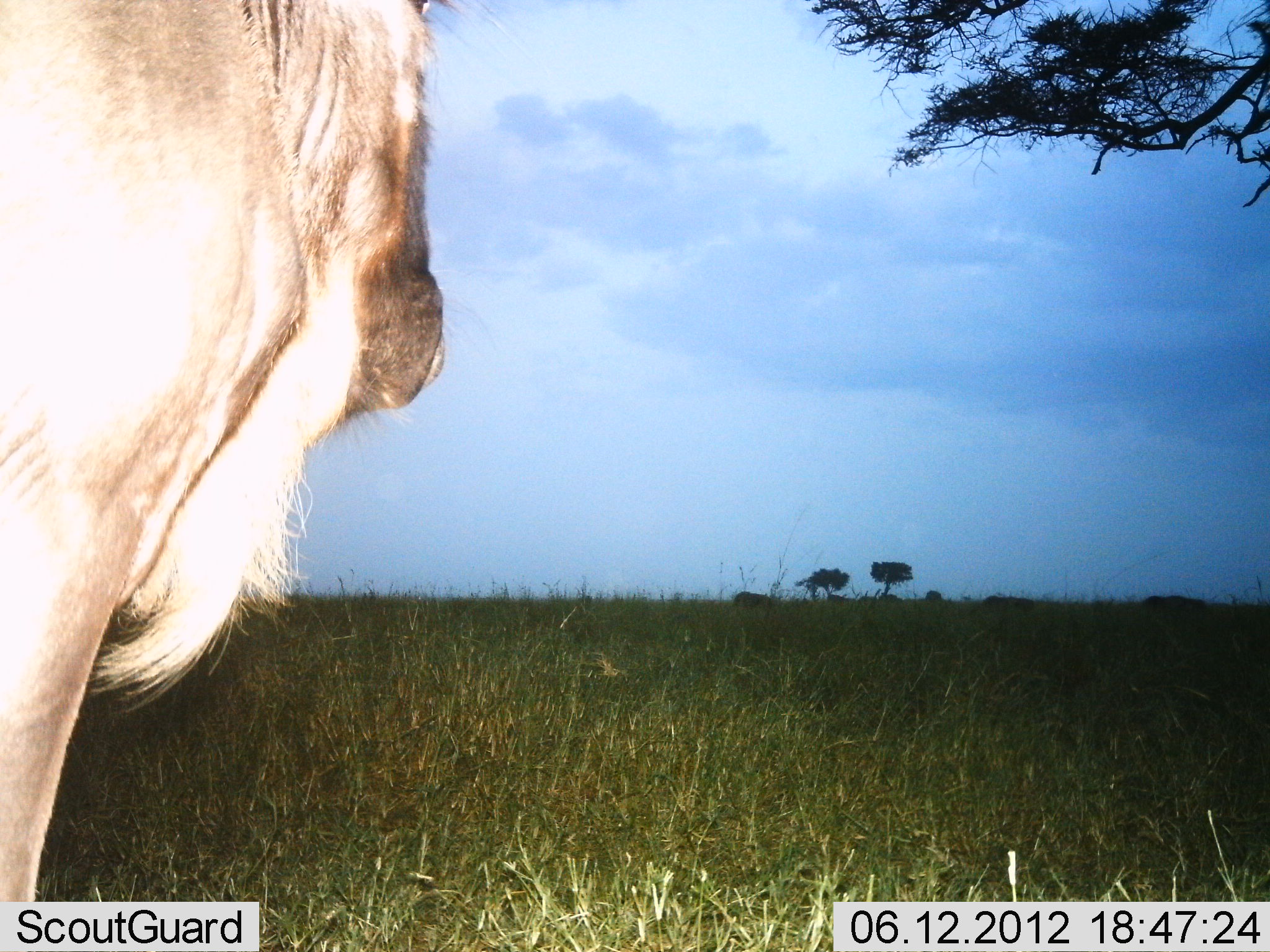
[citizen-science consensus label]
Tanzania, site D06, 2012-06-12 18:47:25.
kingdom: Animalia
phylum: Chordata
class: Mammalia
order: Artiodactyla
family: Bovidae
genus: Connochaetes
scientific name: Connochaetes taurinus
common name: blue wildebeest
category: wildebeest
Wildebeest (blue wildebeest) (Connochaetes taurinus), count 1. Behavior (volunteer vote fractions): standing 100%, resting 0%, moving 10%, interacting 0%. Young present (vote fraction): 0%. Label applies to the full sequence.